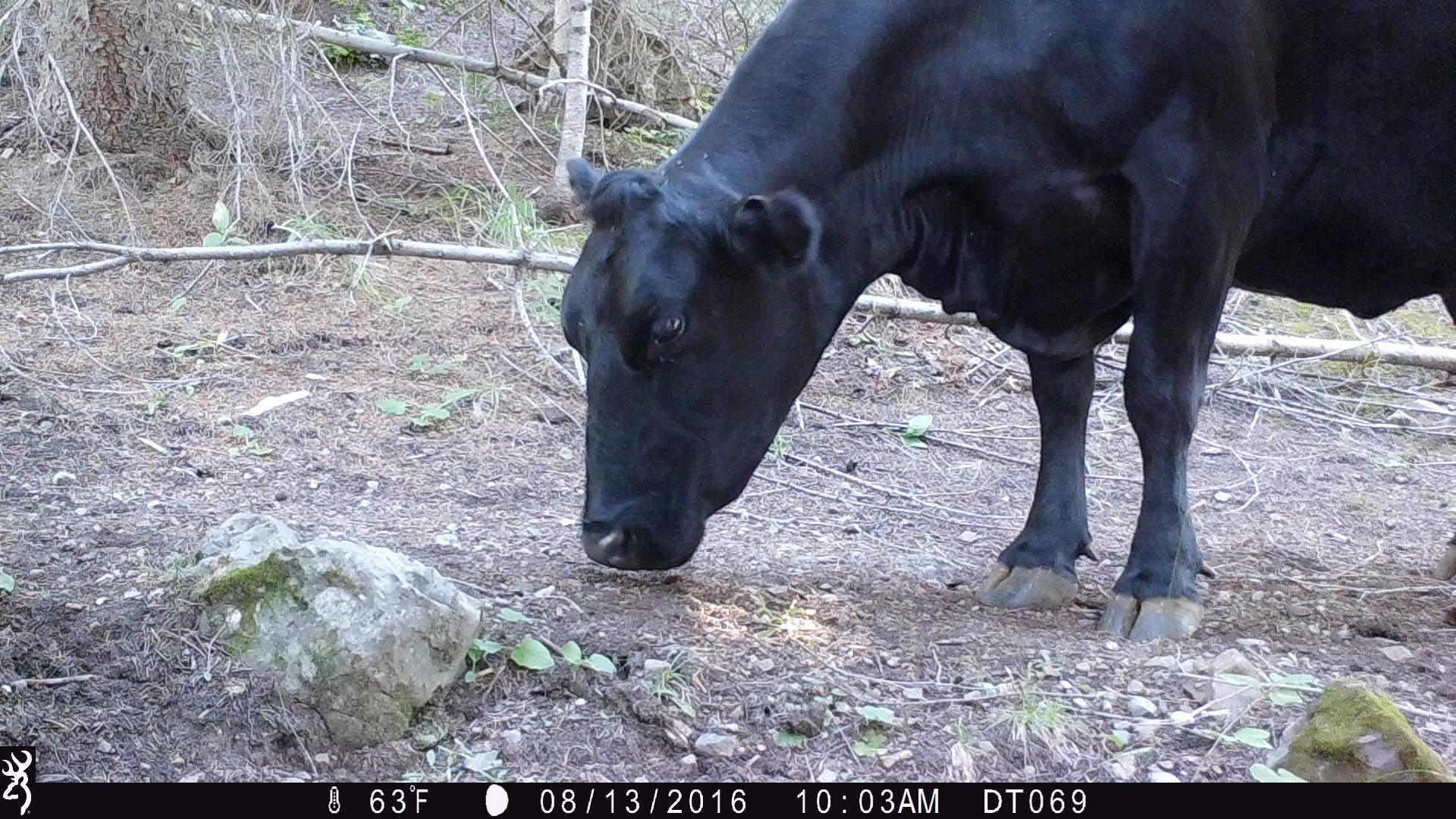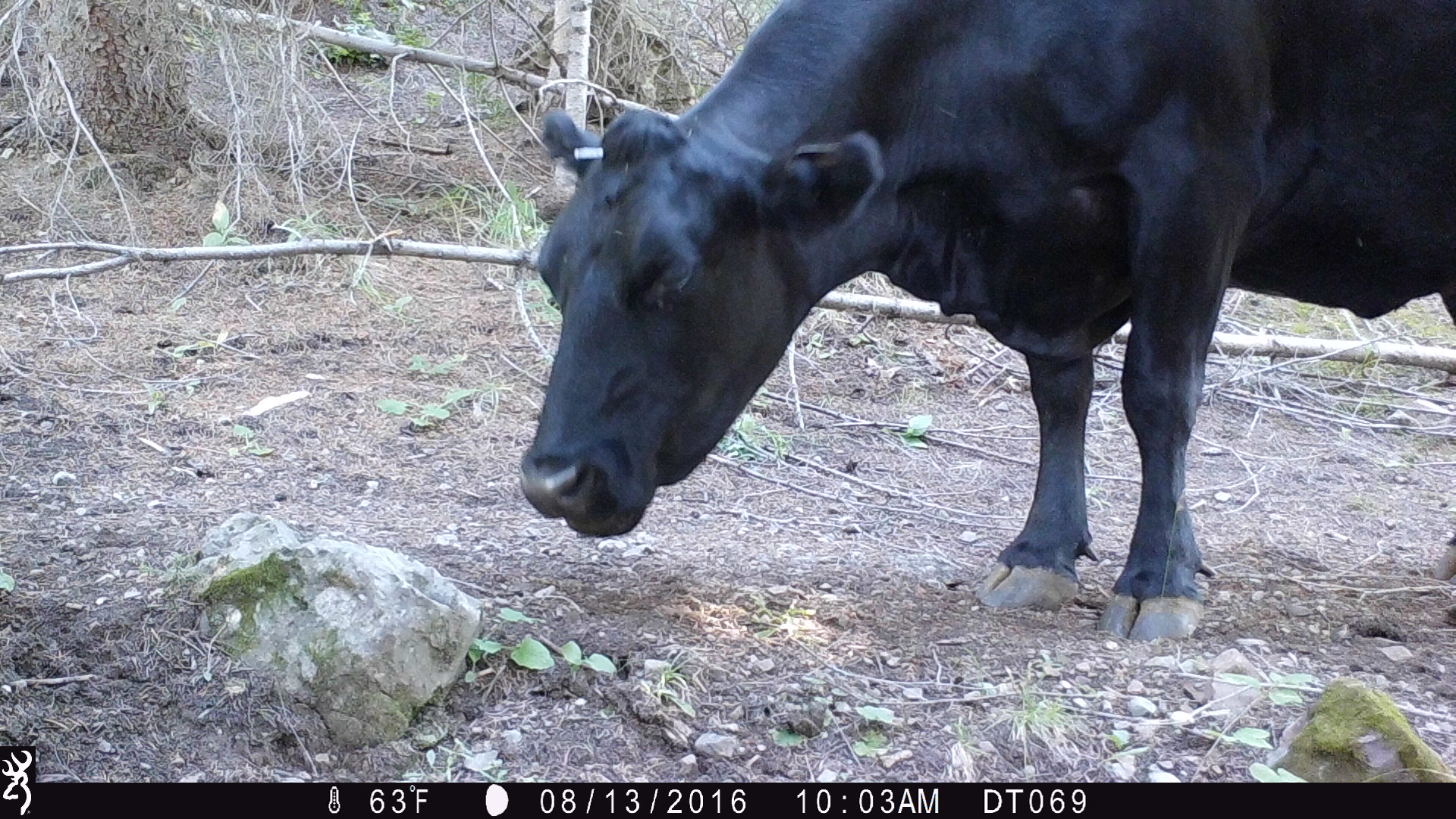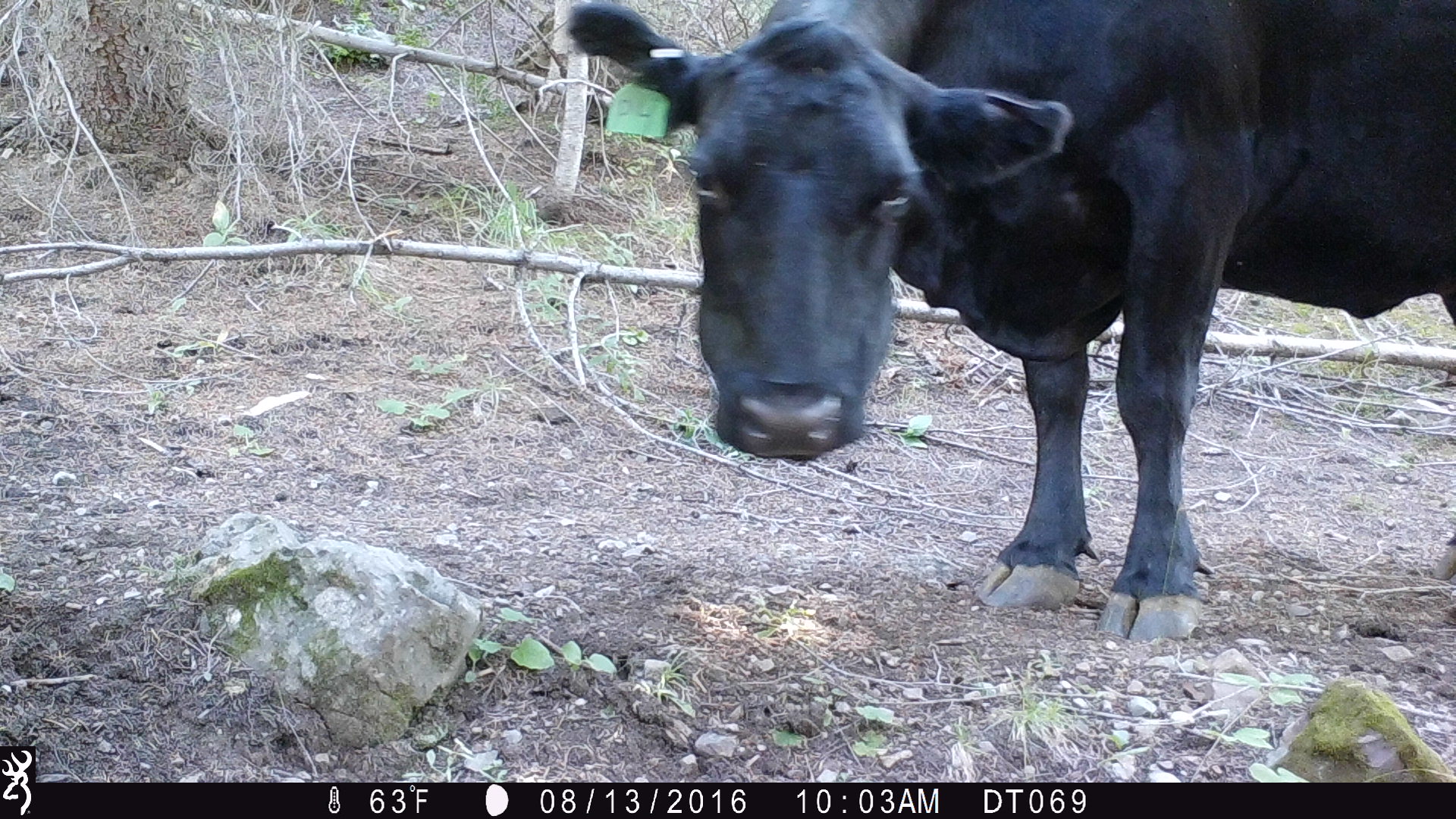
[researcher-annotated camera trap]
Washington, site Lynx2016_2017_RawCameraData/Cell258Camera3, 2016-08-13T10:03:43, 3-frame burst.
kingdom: Animalia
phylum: Chordata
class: Mammalia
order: Artiodactyla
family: Bovidae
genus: Bos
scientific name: Bos taurus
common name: domestic cattle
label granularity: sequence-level